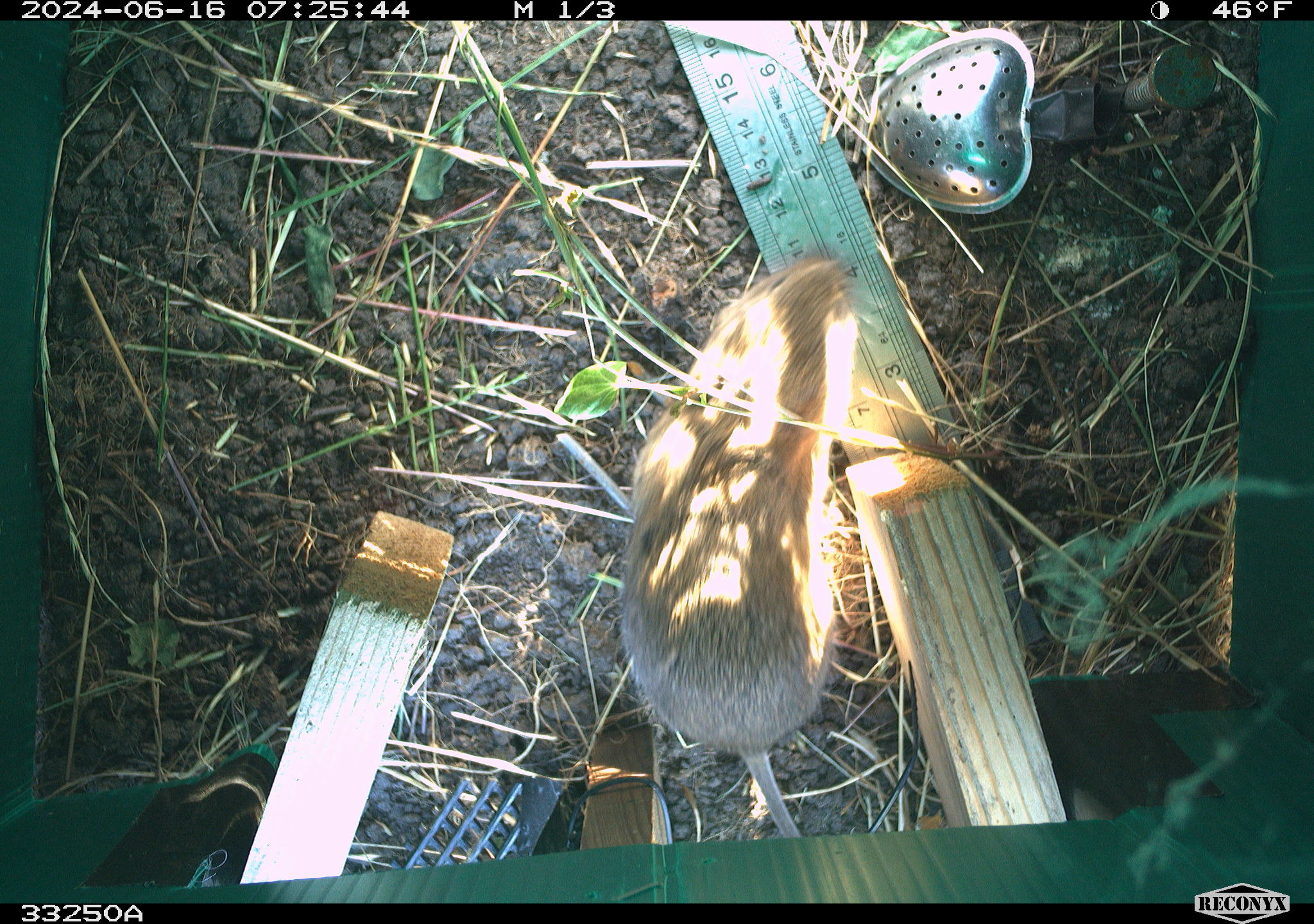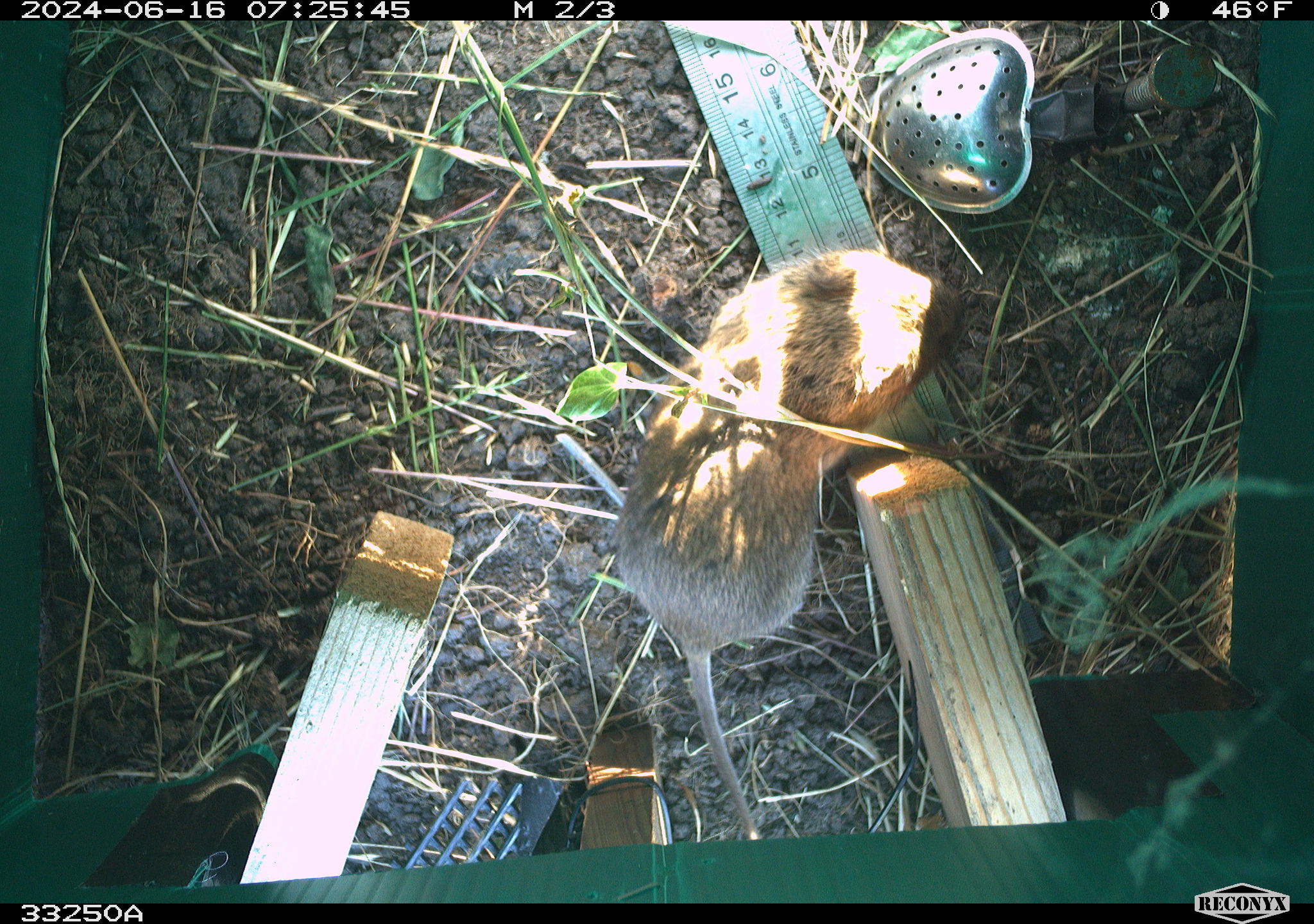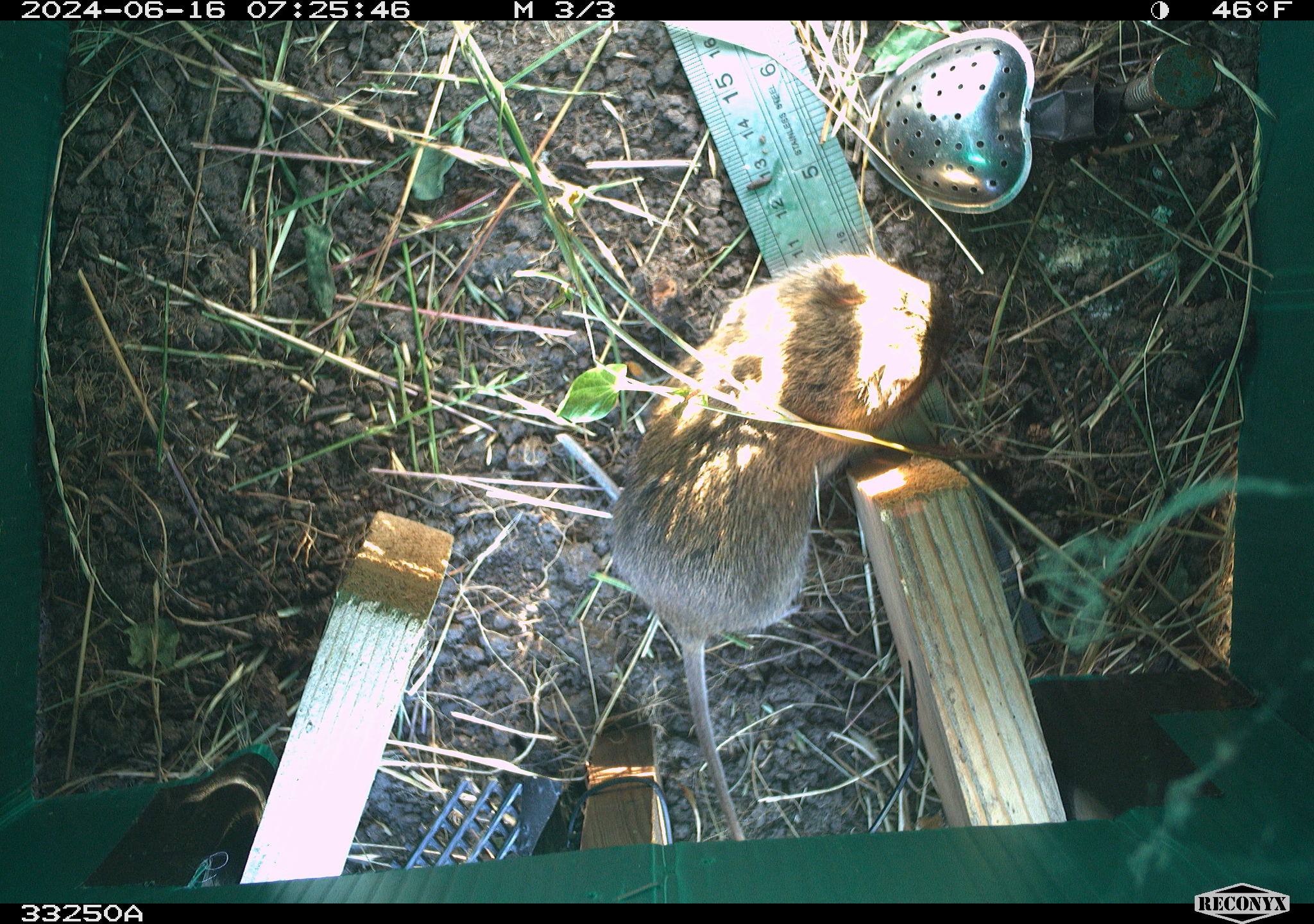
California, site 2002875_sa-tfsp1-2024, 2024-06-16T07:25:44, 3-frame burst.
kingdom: Animalia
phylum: Chordata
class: Mammalia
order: Rodentia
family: Cricetidae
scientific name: Arvicolinae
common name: voles, lemmings, and muskrats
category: arvicolinae subfamily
Arvicolinae subfamily (voles, lemmings, and muskrats) (Arvicolinae).